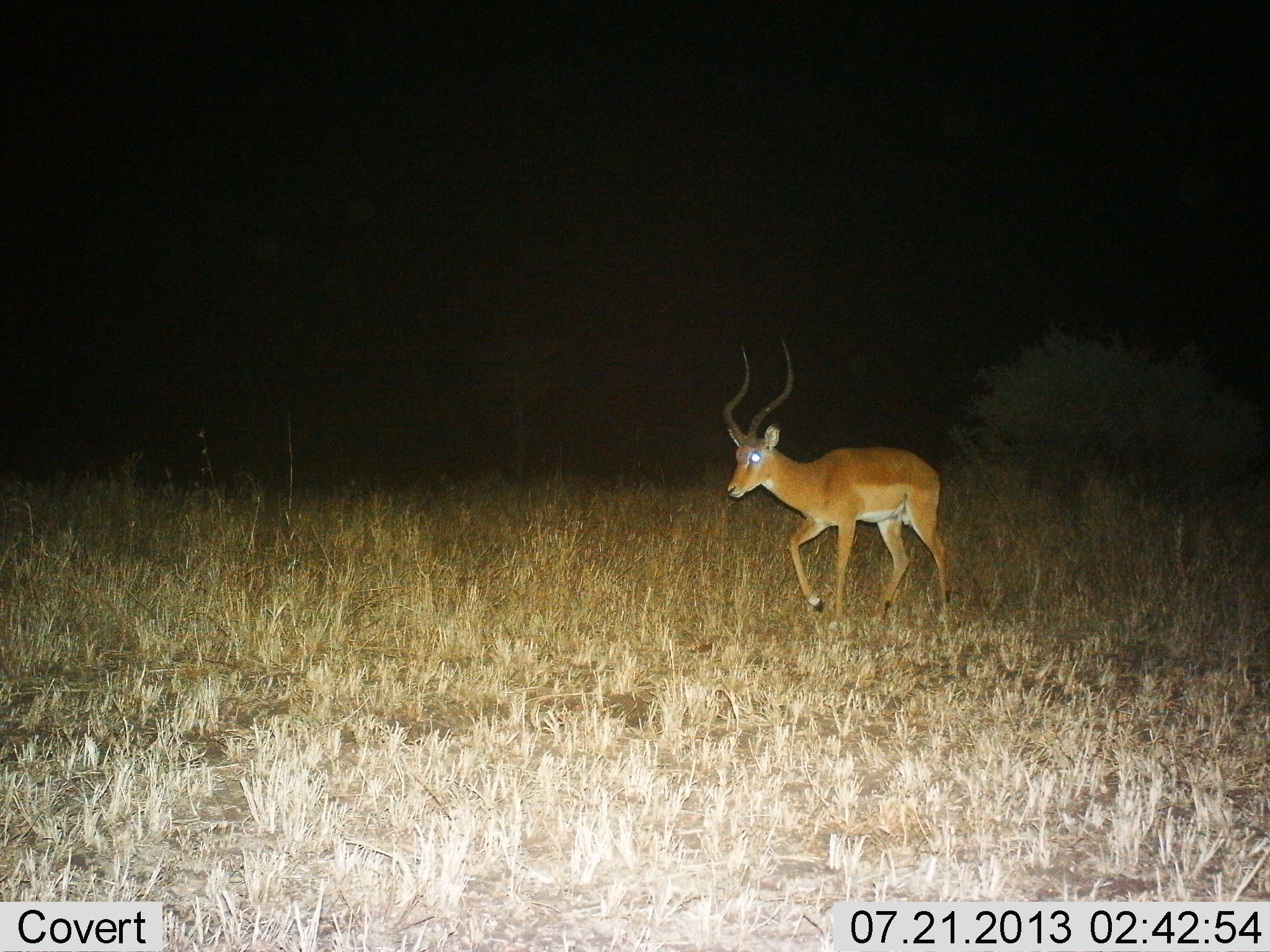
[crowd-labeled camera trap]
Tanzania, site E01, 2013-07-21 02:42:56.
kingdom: Animalia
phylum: Chordata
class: Mammalia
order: Artiodactyla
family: Bovidae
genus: Aepyceros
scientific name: Aepyceros melampus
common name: impala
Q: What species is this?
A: Impala (Aepyceros melampus).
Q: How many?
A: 1.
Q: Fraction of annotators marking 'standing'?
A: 6%.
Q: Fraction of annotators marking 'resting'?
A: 0%.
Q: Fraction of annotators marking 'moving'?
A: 97%.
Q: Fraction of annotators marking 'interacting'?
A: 0%.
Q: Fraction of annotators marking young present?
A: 0%.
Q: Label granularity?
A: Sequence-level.